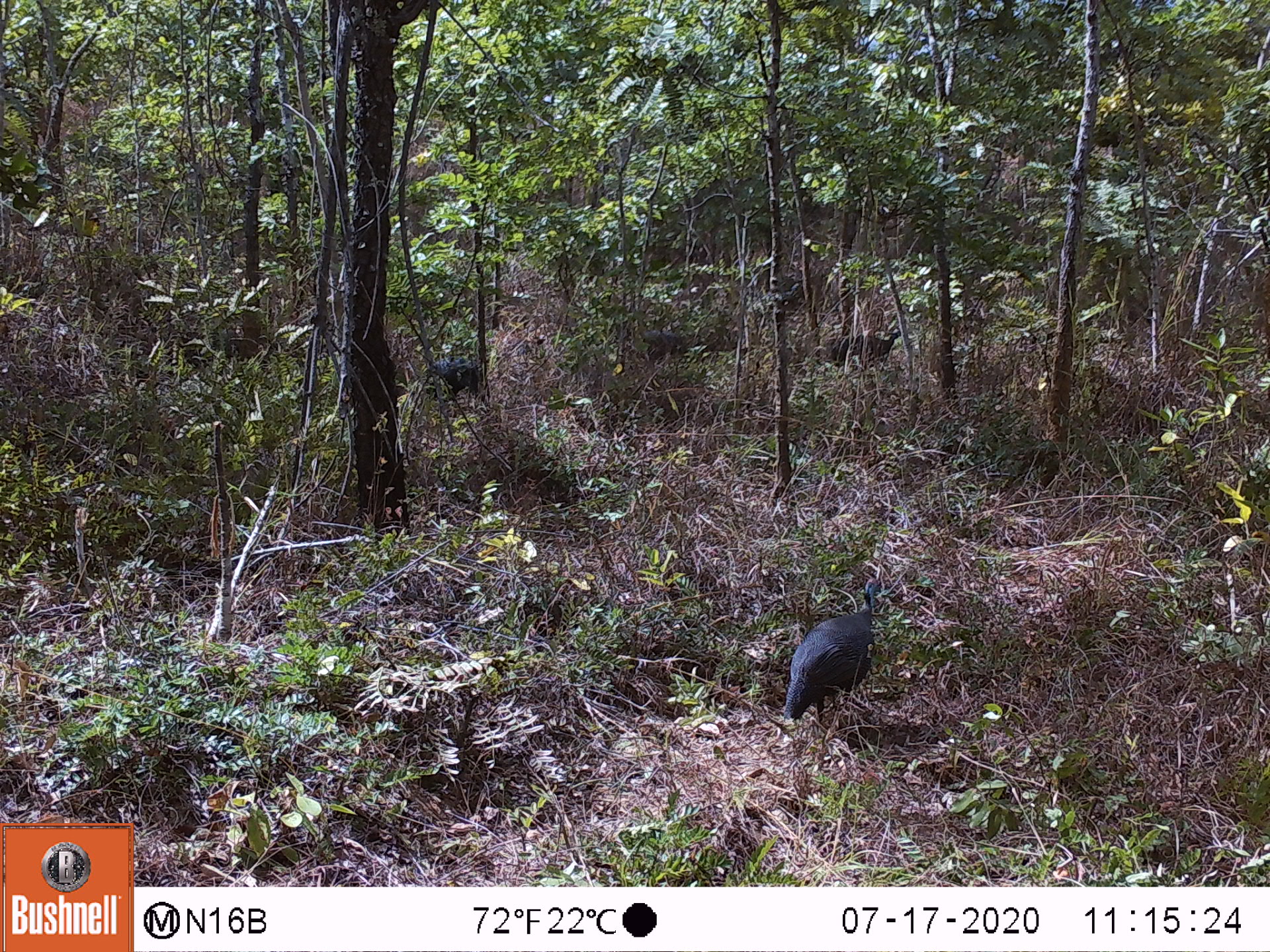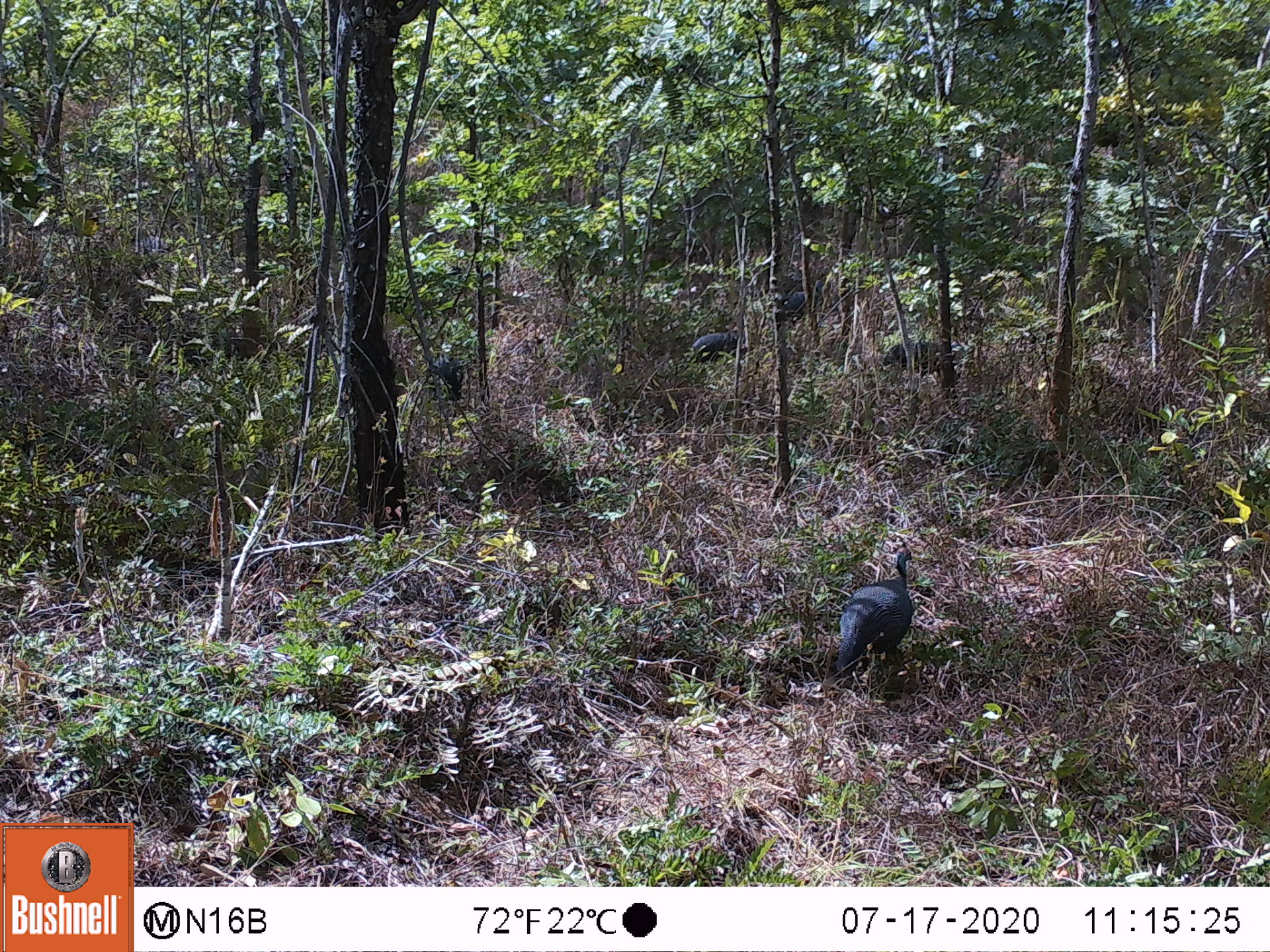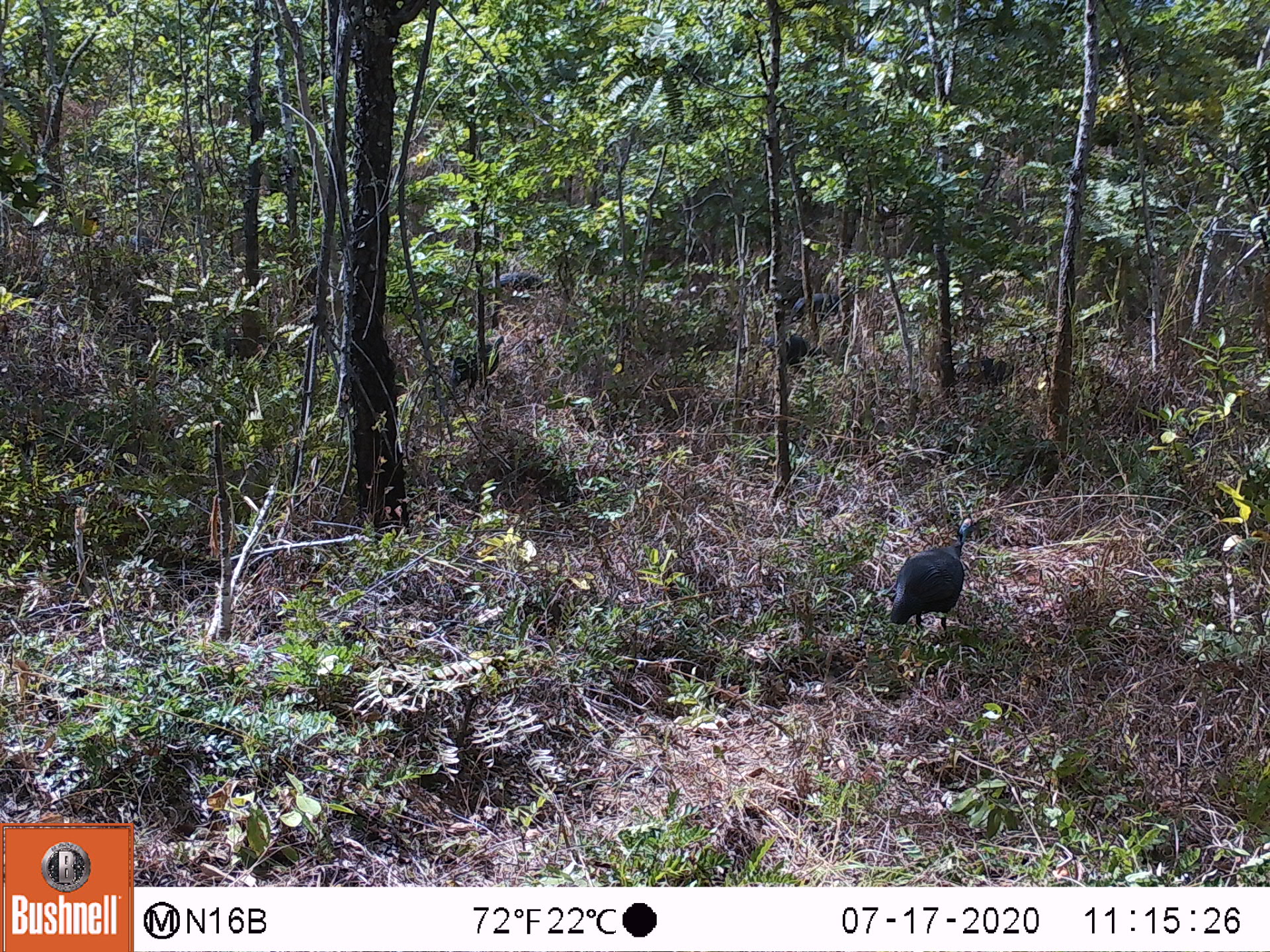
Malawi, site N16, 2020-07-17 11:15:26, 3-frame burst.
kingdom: Animalia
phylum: Chordata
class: Aves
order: Galliformes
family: Numididae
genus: Numida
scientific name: Numida meleagris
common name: helmeted guineafowl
Helmeted guineafowl (Numida meleagris), count 4.